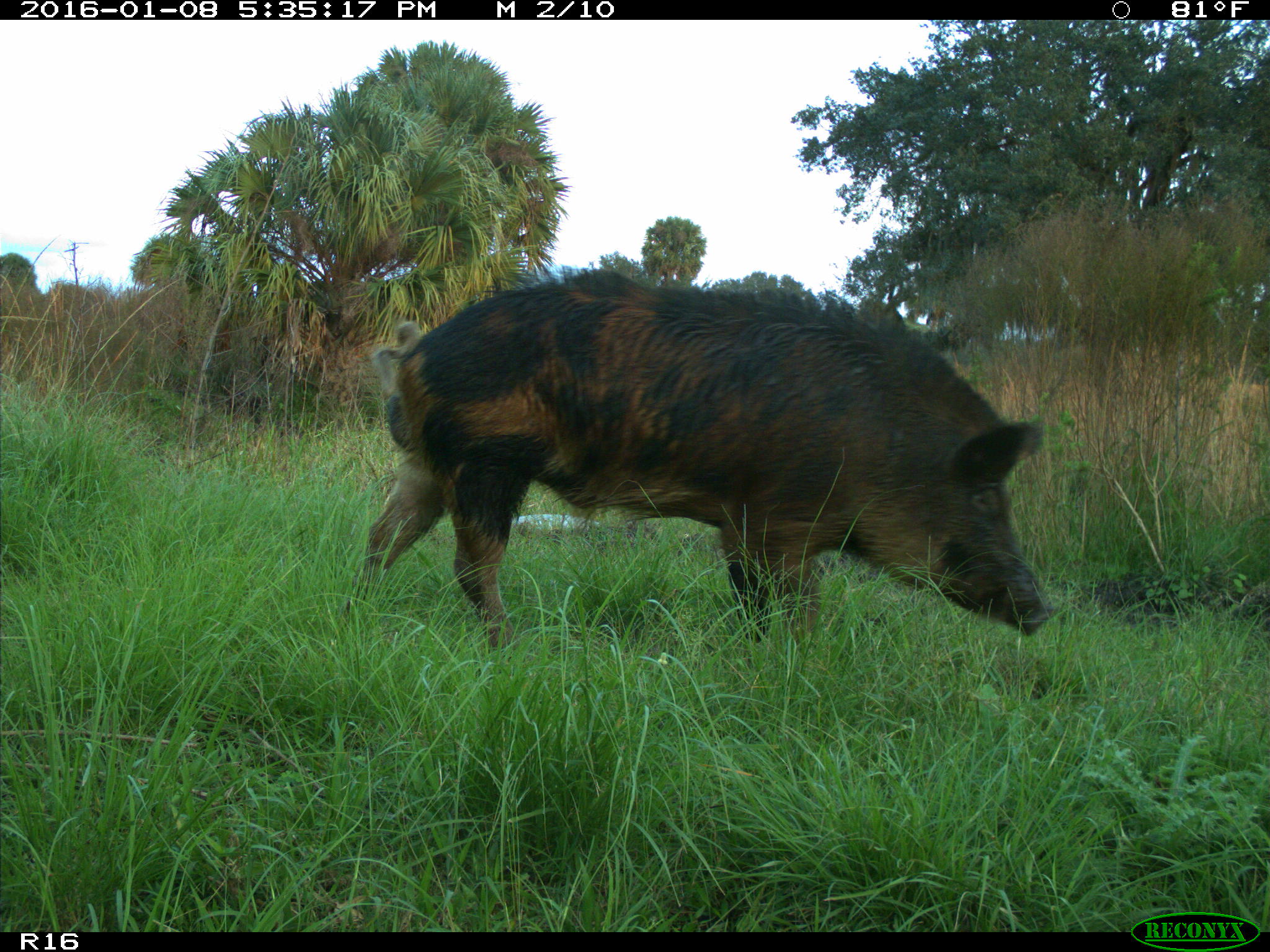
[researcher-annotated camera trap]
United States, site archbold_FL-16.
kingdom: Animalia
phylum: Chordata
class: Mammalia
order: Artiodactyla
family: Suidae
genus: Sus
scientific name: Sus scrofa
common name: wild boar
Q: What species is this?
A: Sus scrofa (wild boar).